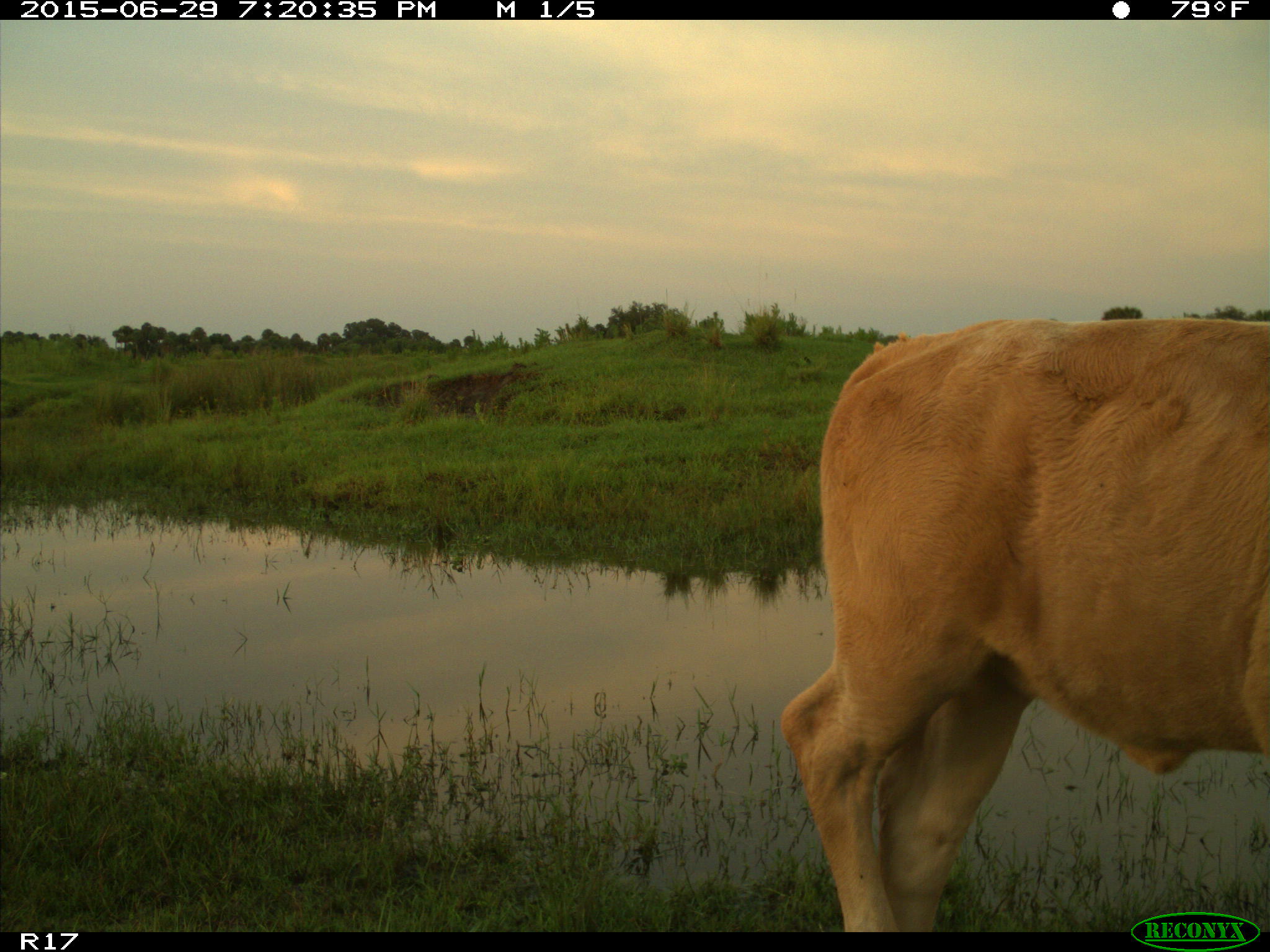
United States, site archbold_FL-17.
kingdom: Animalia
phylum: Chordata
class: Mammalia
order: Artiodactyla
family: Bovidae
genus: Bos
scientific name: Bos taurus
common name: domestic cow